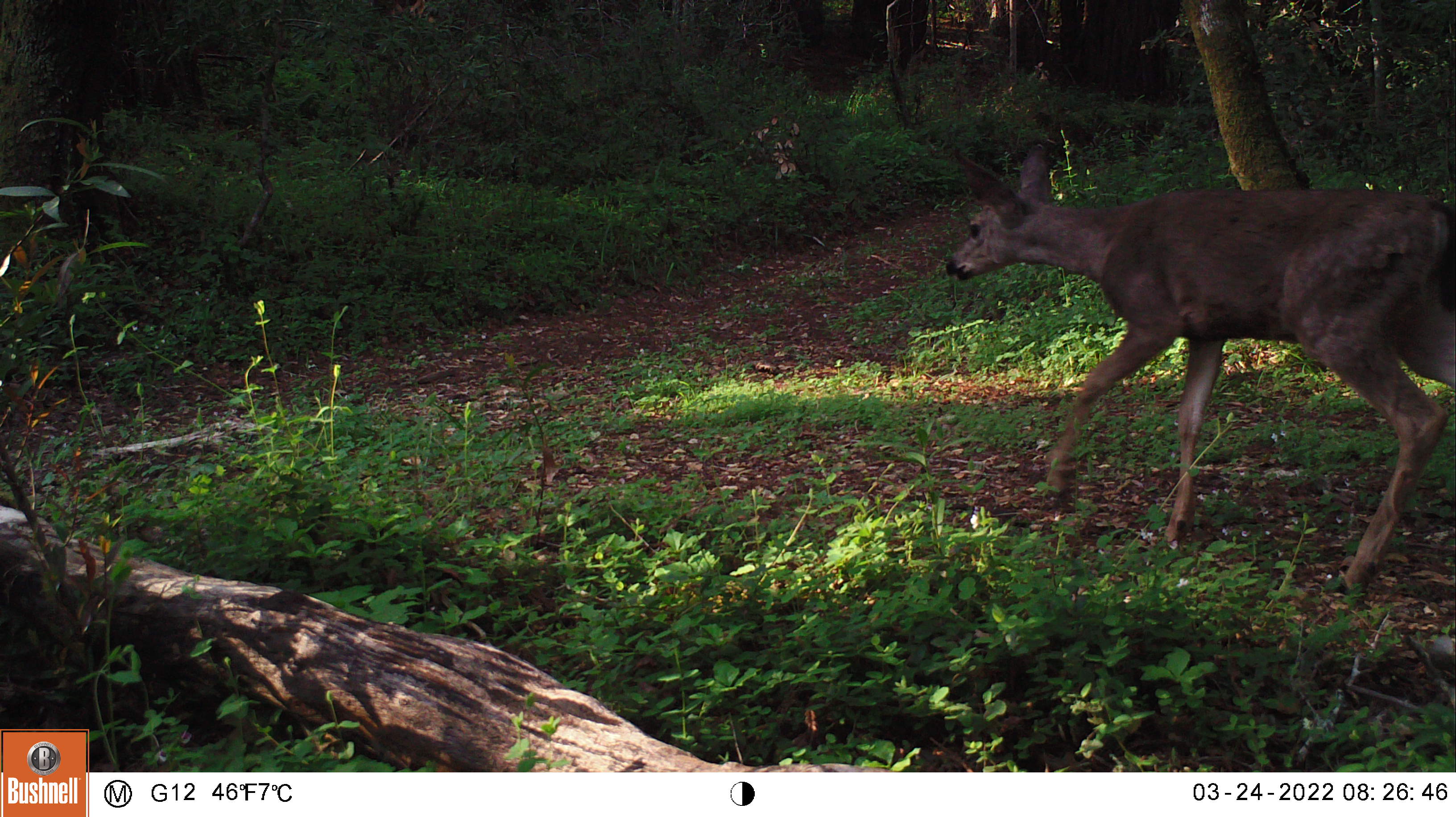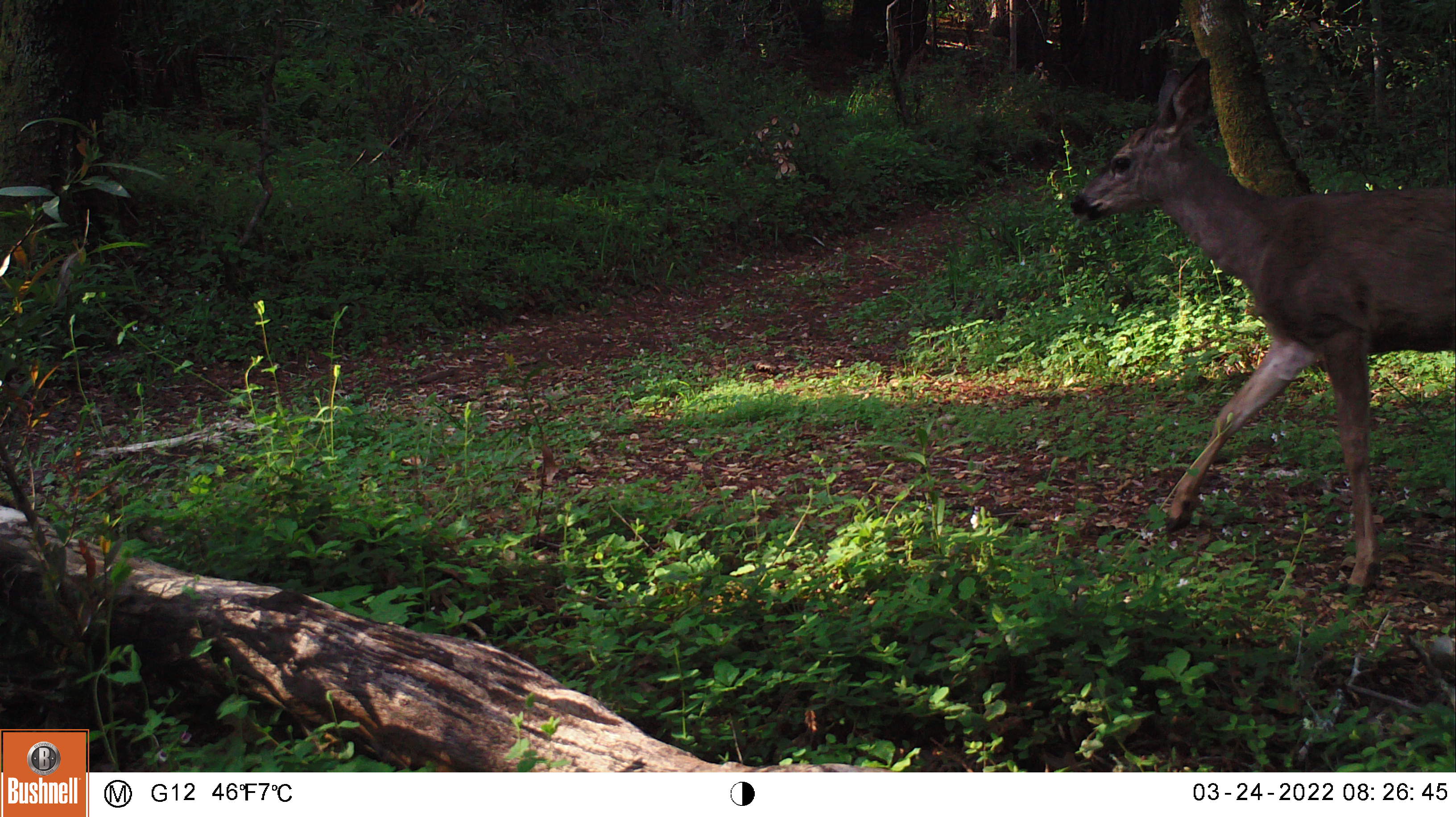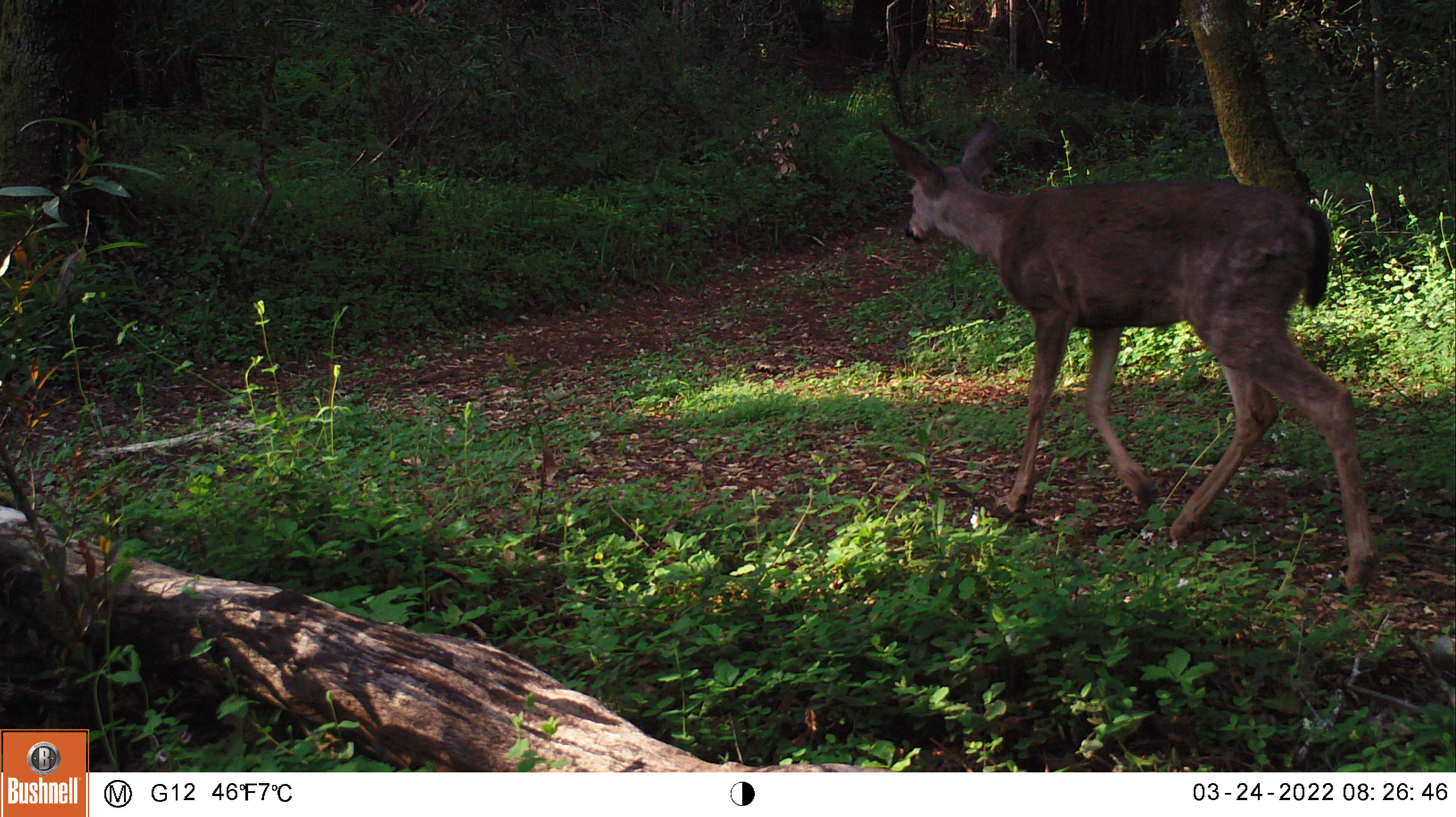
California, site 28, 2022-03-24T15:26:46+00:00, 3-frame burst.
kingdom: Animalia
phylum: Chordata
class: Mammalia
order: Artiodactyla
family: Cervidae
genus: Odocoileus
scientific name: Odocoileus hemionus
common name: mule deer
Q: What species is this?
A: Mule deer (Odocoileus hemionus).